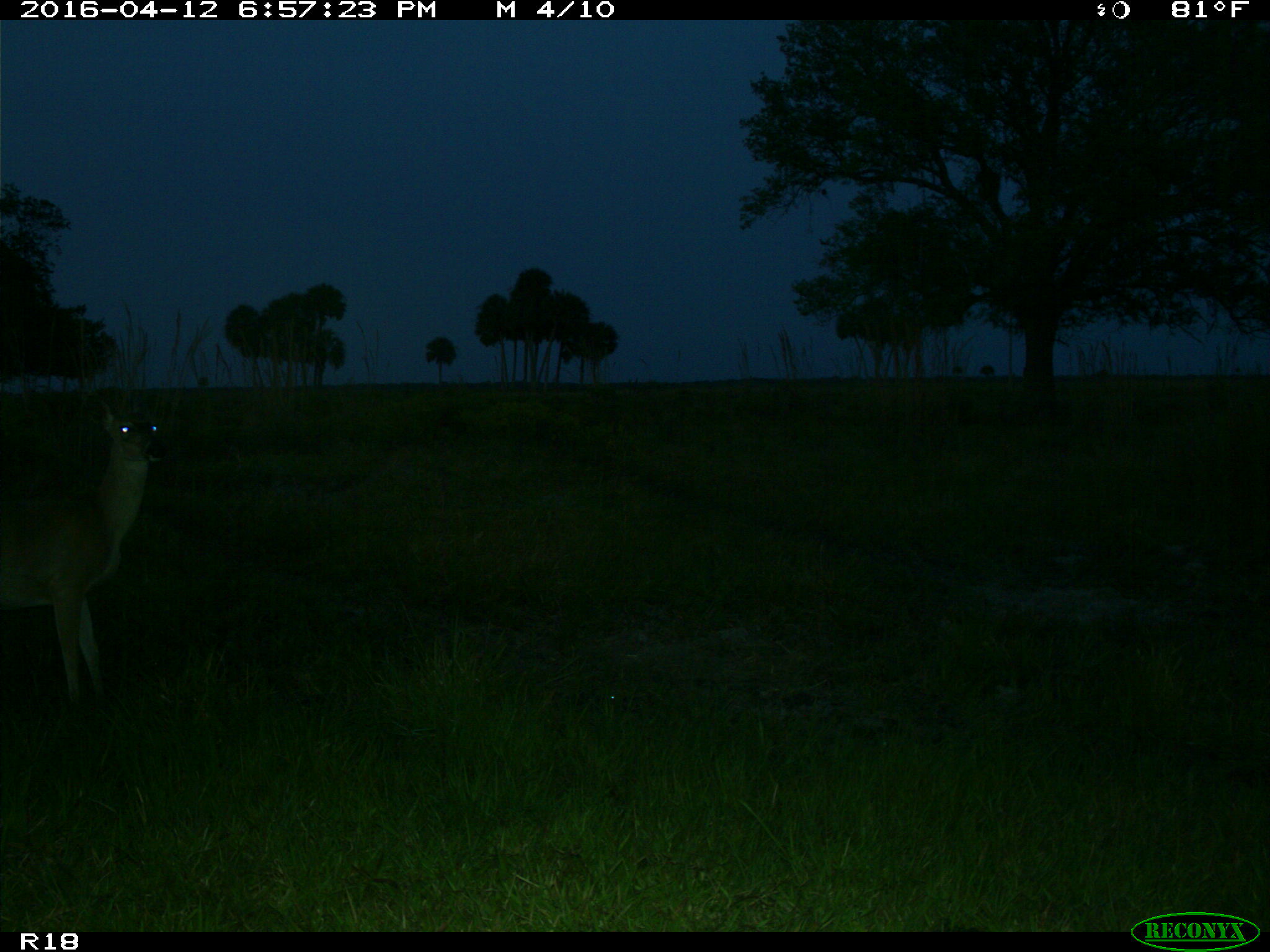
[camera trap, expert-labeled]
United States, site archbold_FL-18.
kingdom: Animalia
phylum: Chordata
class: Mammalia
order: Artiodactyla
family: Cervidae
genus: Odocoileus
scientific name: Odocoileus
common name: deer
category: unidentified deer